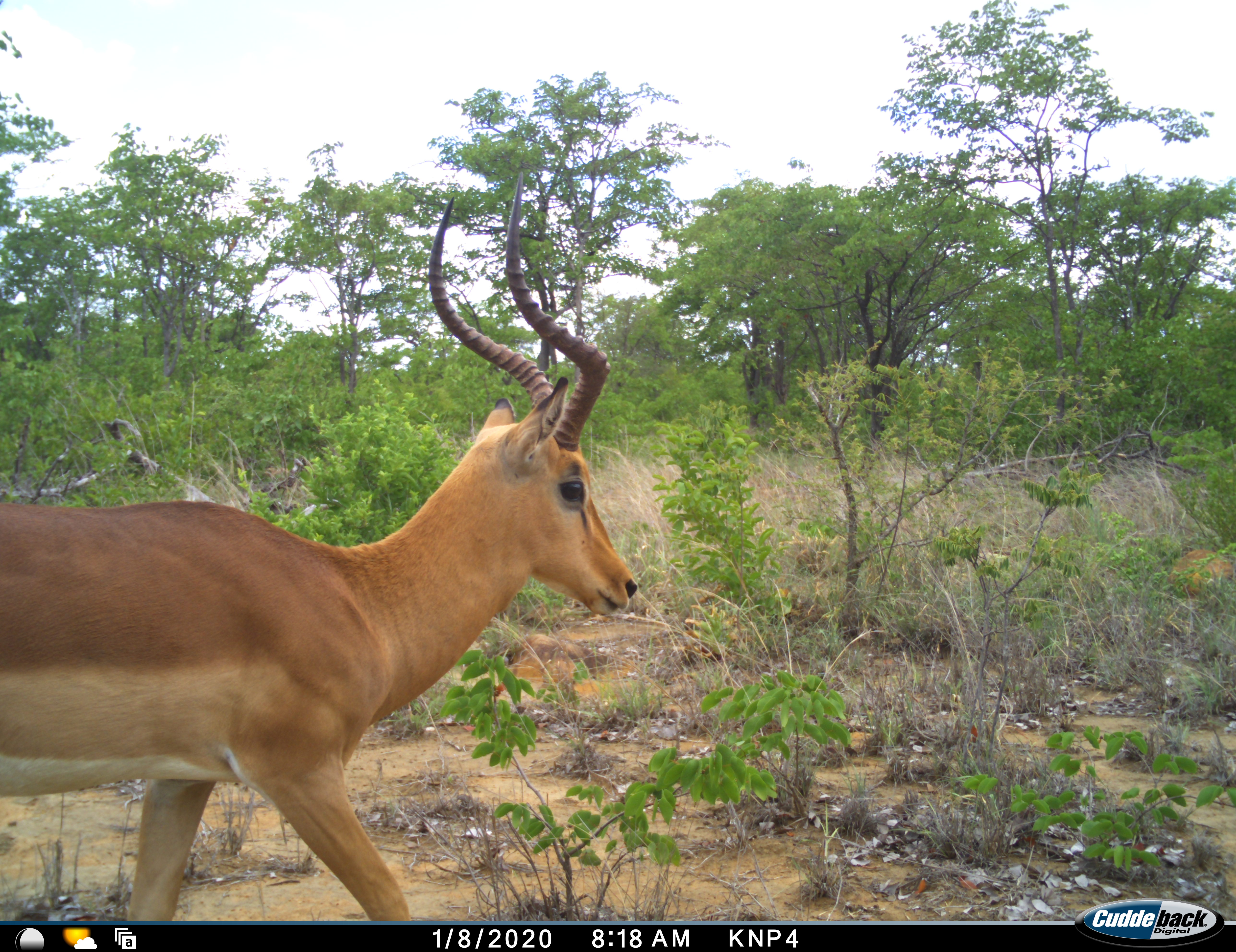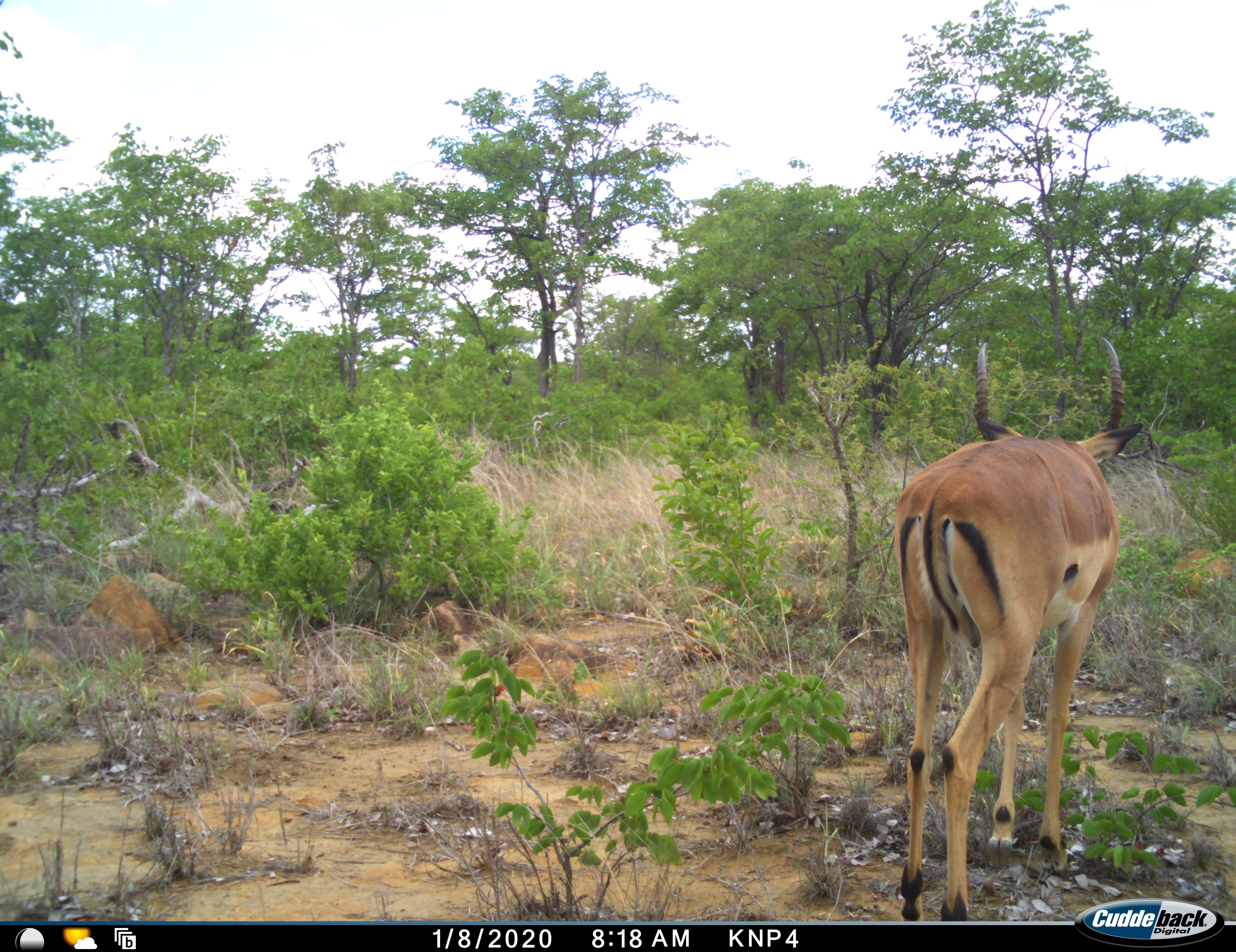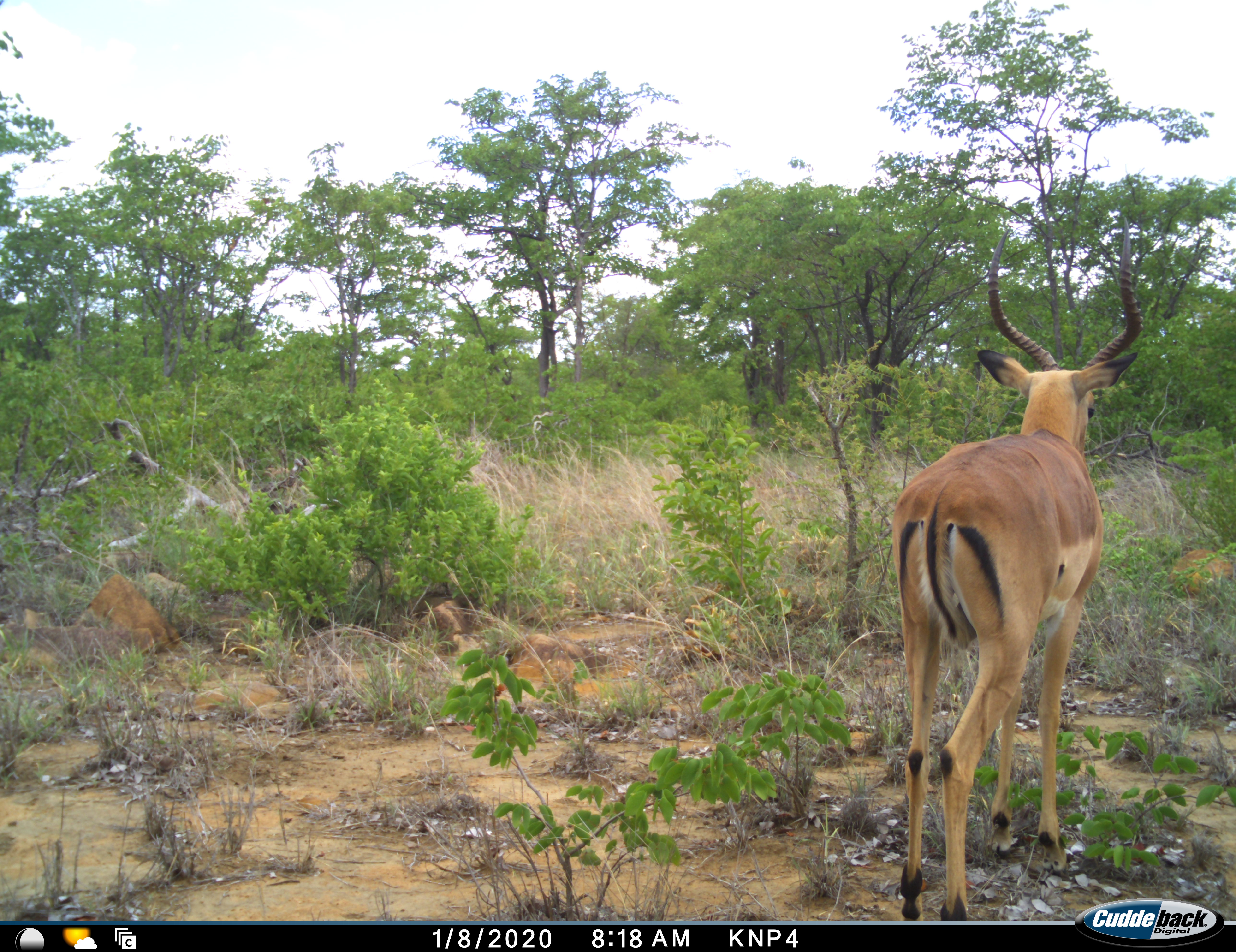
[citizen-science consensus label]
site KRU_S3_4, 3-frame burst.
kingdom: Animalia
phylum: Chordata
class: Mammalia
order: Artiodactyla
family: Bovidae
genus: Aepyceros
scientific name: Aepyceros melampus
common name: impala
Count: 1.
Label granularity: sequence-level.